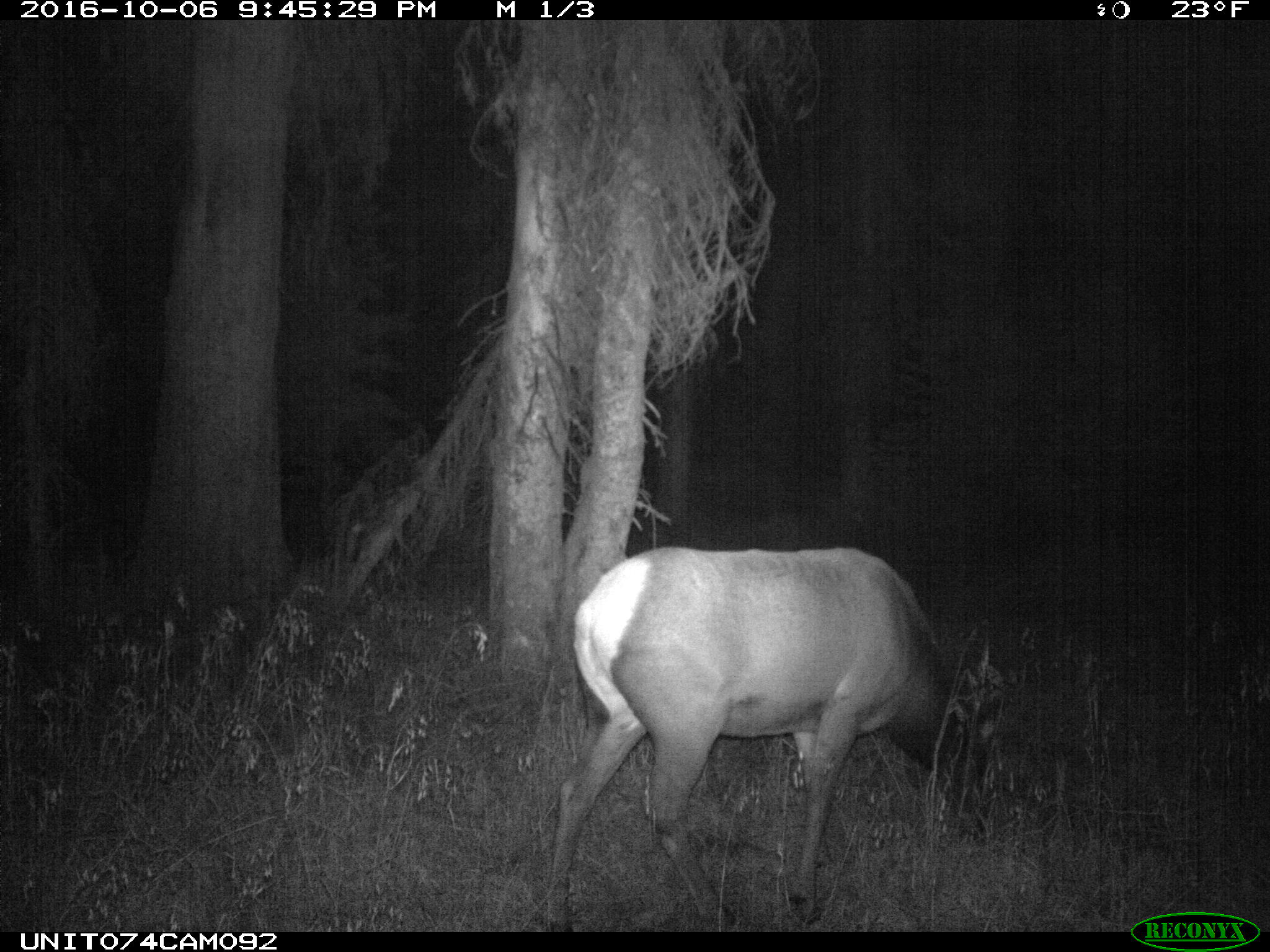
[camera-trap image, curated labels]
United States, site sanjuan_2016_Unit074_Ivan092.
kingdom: Animalia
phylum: Chordata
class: Mammalia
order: Artiodactyla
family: Cervidae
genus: Cervus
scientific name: Cervus elaphus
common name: red deer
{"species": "Cervus elaphus (red deer)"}